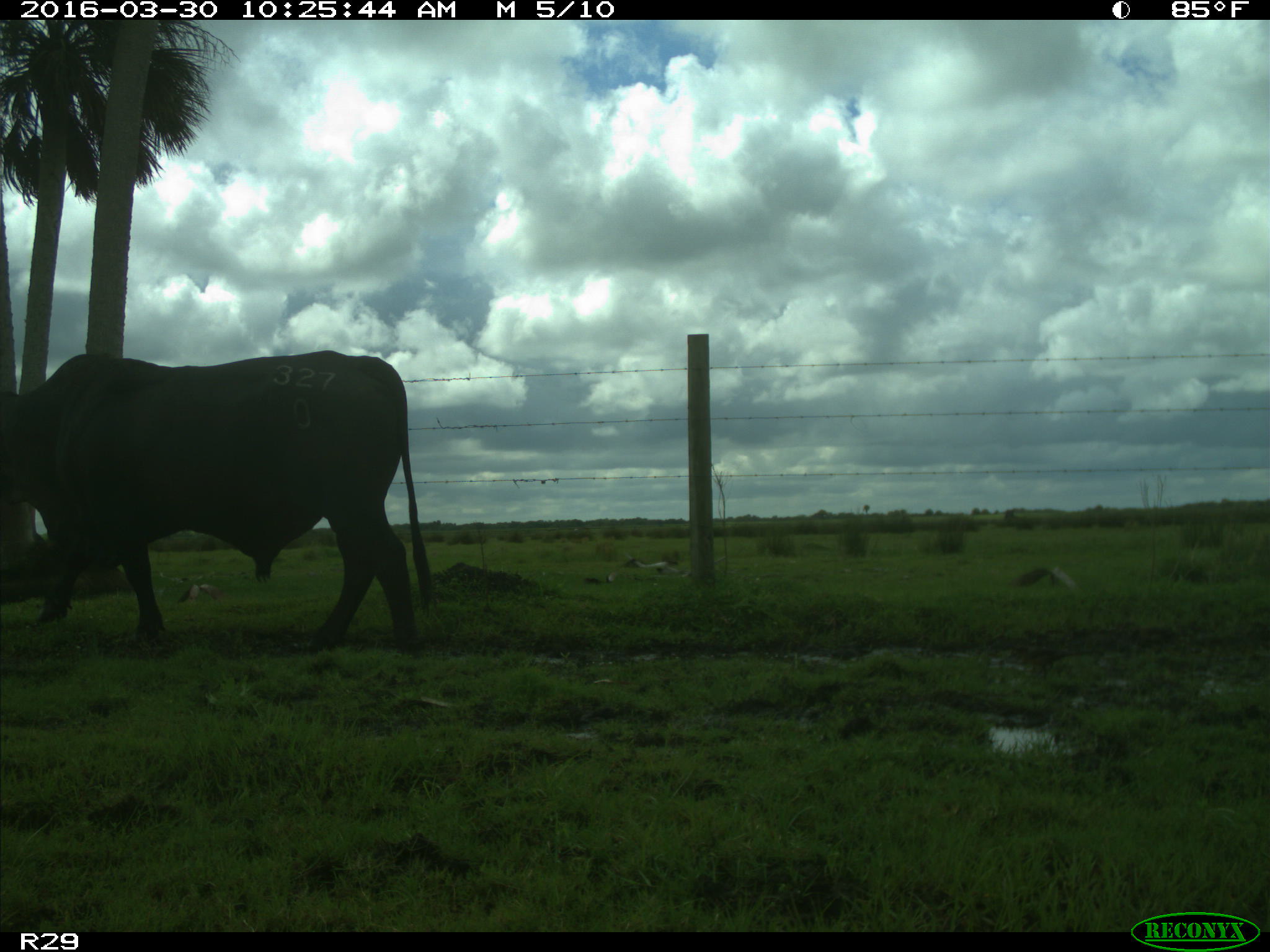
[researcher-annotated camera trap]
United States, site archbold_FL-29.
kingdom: Animalia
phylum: Chordata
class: Mammalia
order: Artiodactyla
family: Bovidae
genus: Bos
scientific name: Bos taurus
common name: domestic cow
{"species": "Bos taurus (domestic cow)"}